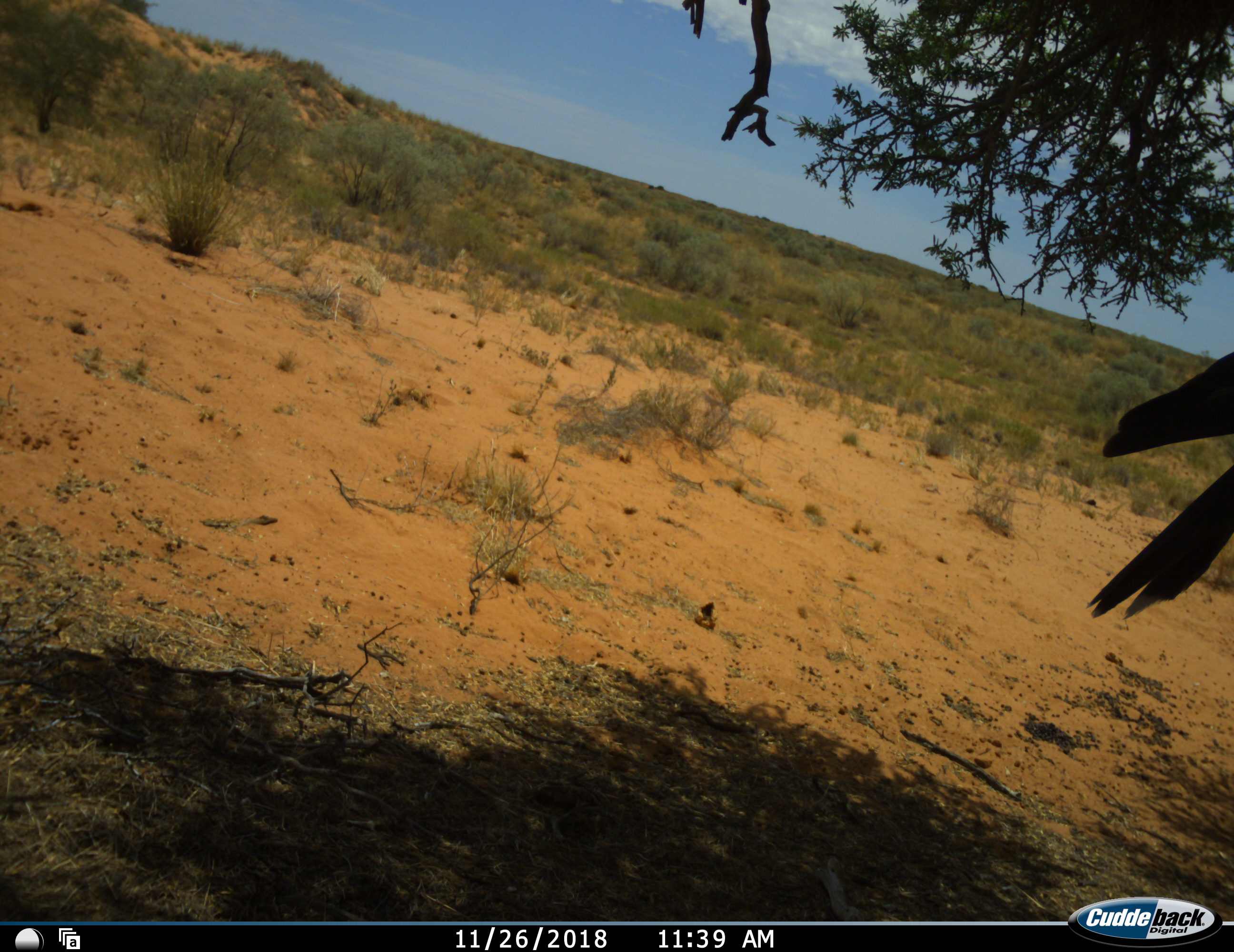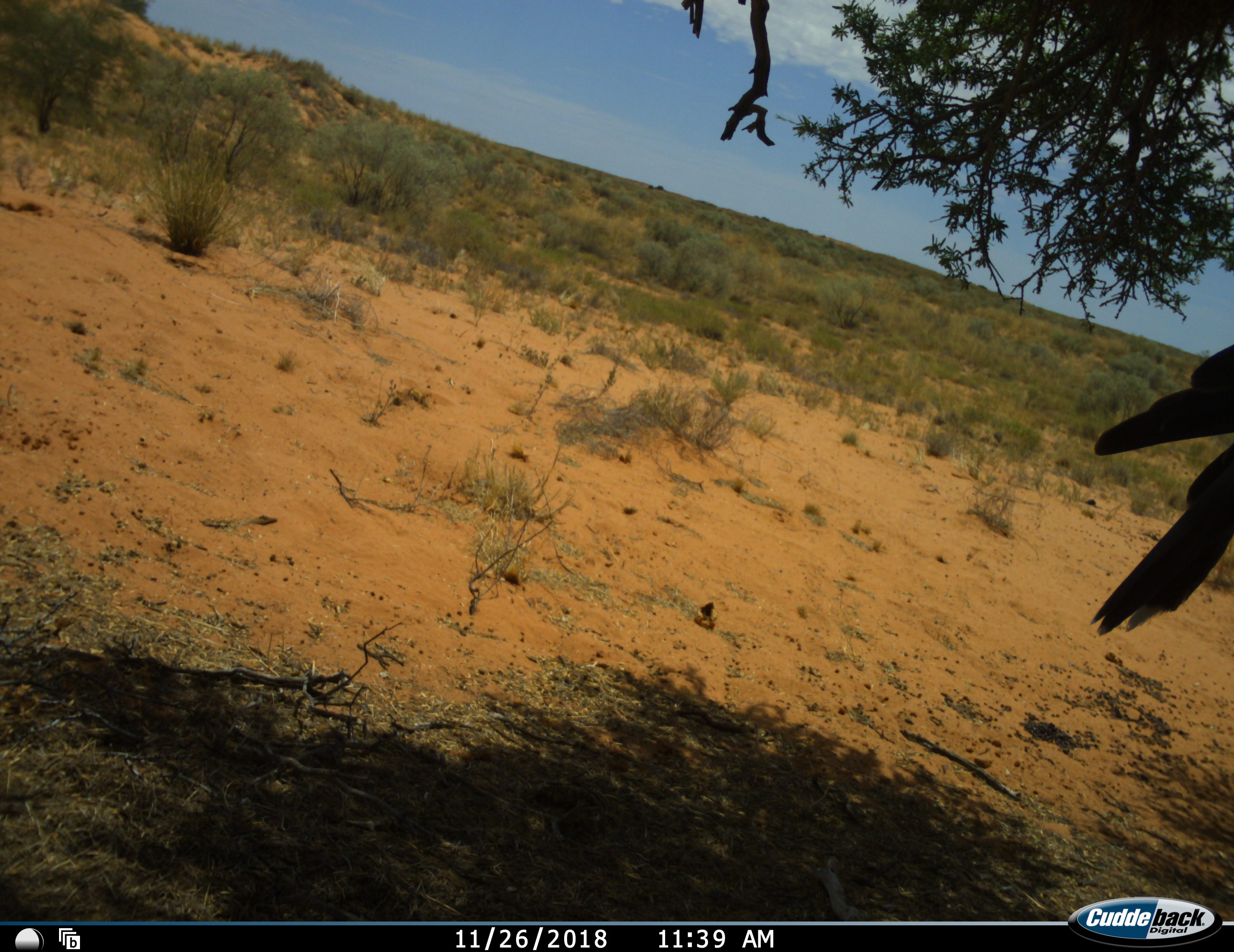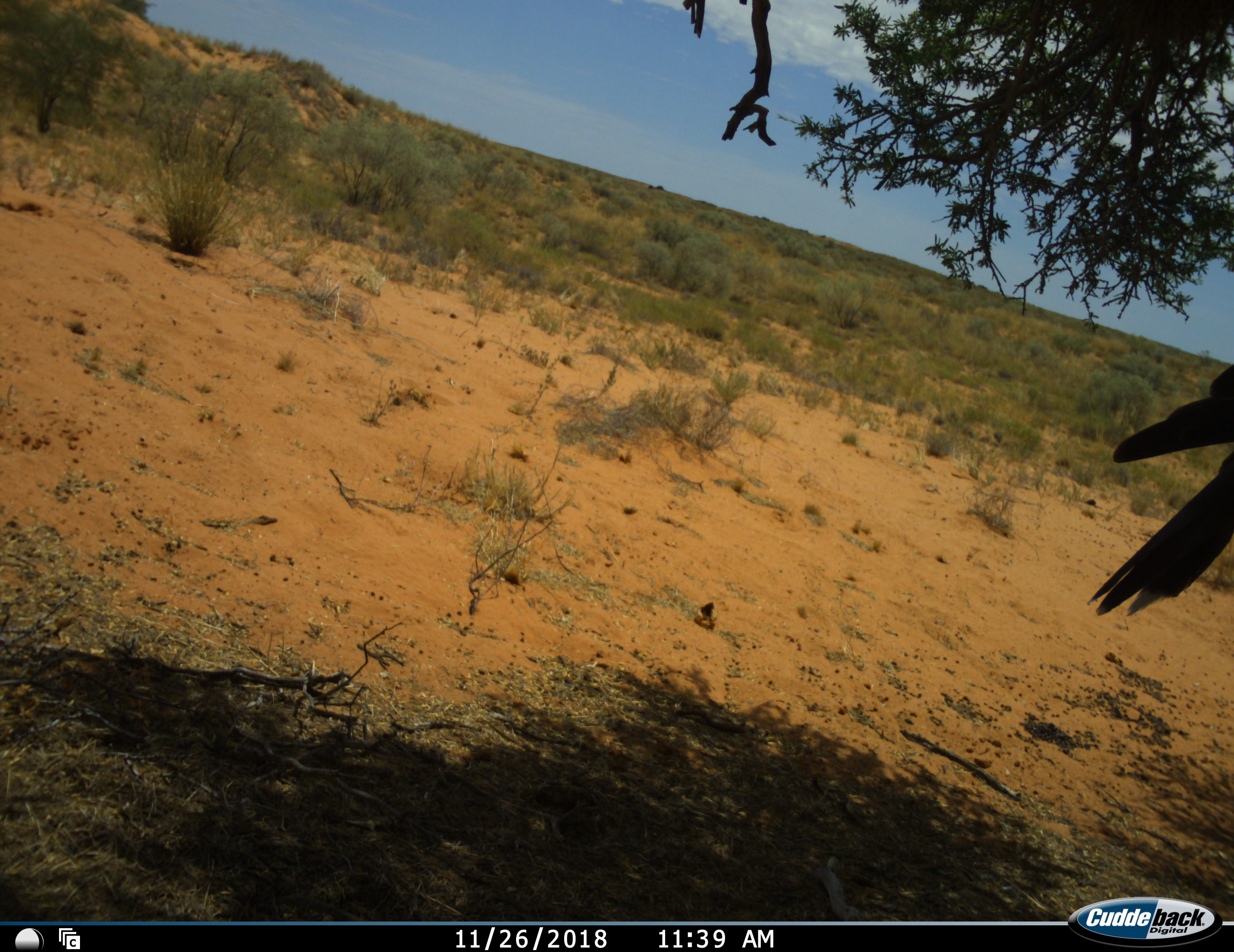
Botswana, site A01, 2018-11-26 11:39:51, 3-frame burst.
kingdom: Animalia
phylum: Chordata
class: Aves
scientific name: Aves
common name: bird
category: birdother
Birdother (bird) (Aves), count 1. Behavior (volunteer vote fractions): standing 70%, resting 20%, moving 10%, interacting 0%. Young present (vote fraction): 0%. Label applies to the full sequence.